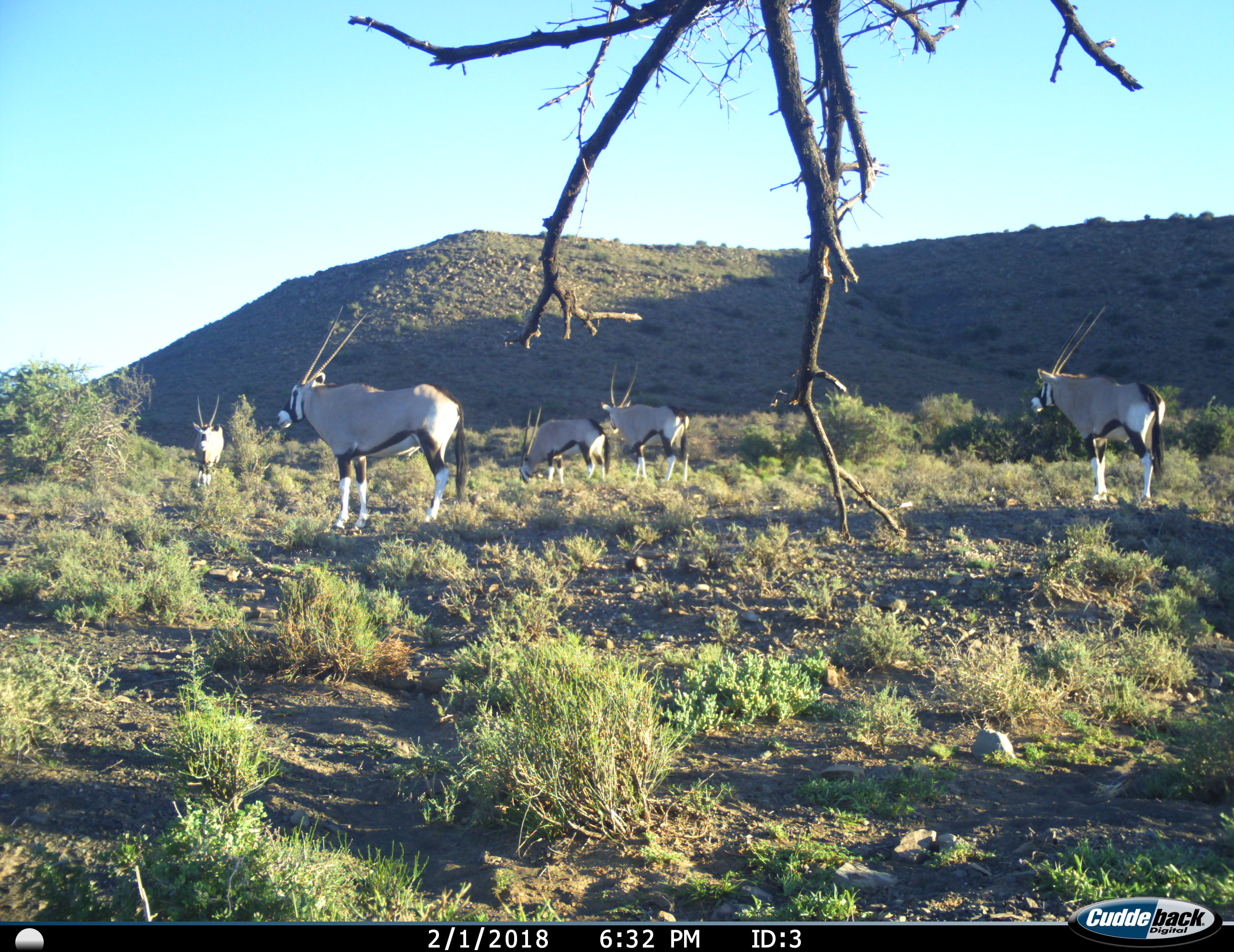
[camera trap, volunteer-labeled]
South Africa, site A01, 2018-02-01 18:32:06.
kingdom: Animalia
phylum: Chordata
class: Mammalia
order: Artiodactyla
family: Bovidae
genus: Oryx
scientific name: Oryx gazella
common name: gemsbok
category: gemsbokoryx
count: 5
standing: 100%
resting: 0%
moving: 0%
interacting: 0%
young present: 0%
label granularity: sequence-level